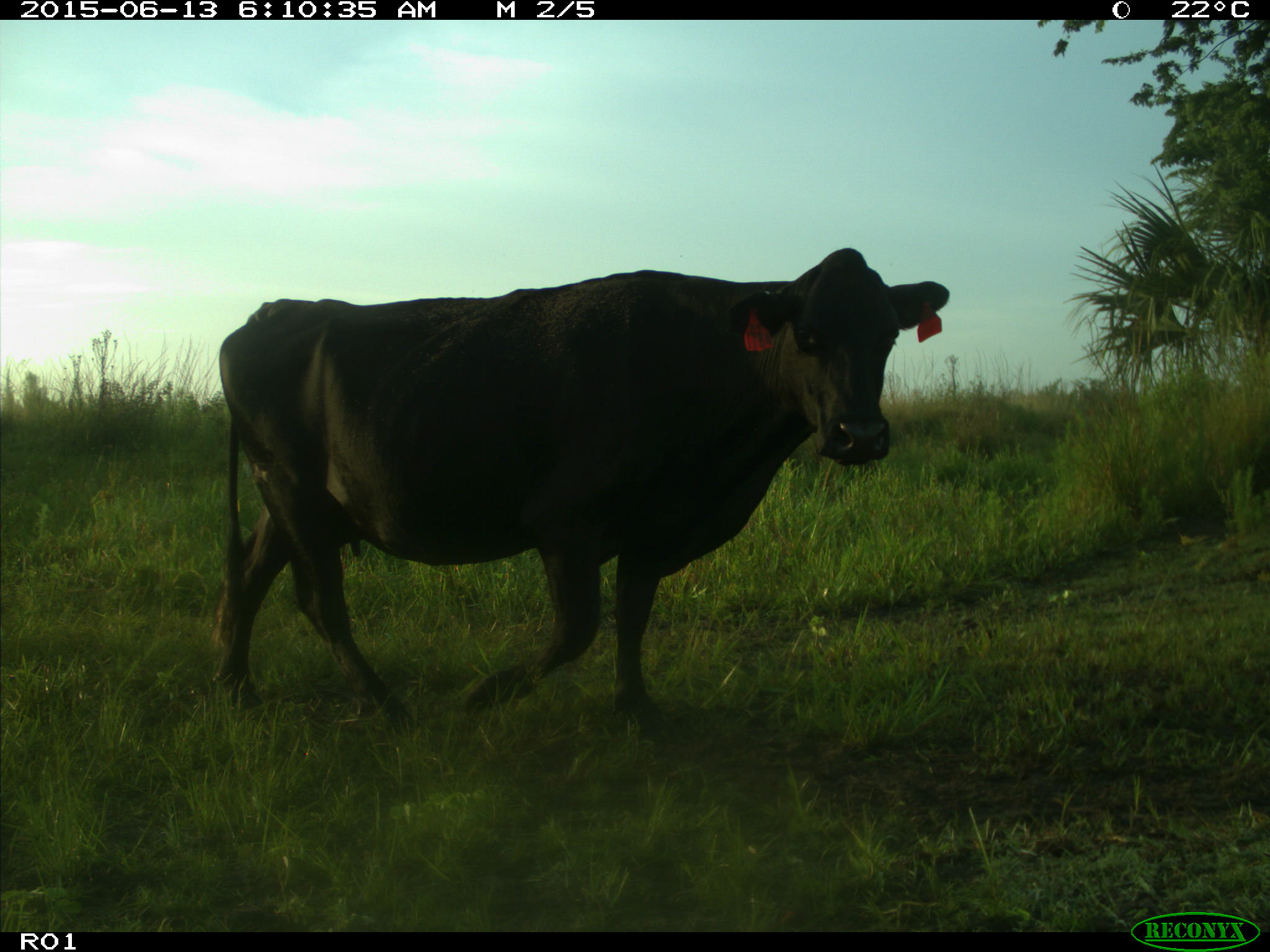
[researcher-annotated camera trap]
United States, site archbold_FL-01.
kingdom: Animalia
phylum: Chordata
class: Mammalia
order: Artiodactyla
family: Bovidae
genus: Bos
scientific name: Bos taurus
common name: domestic cow